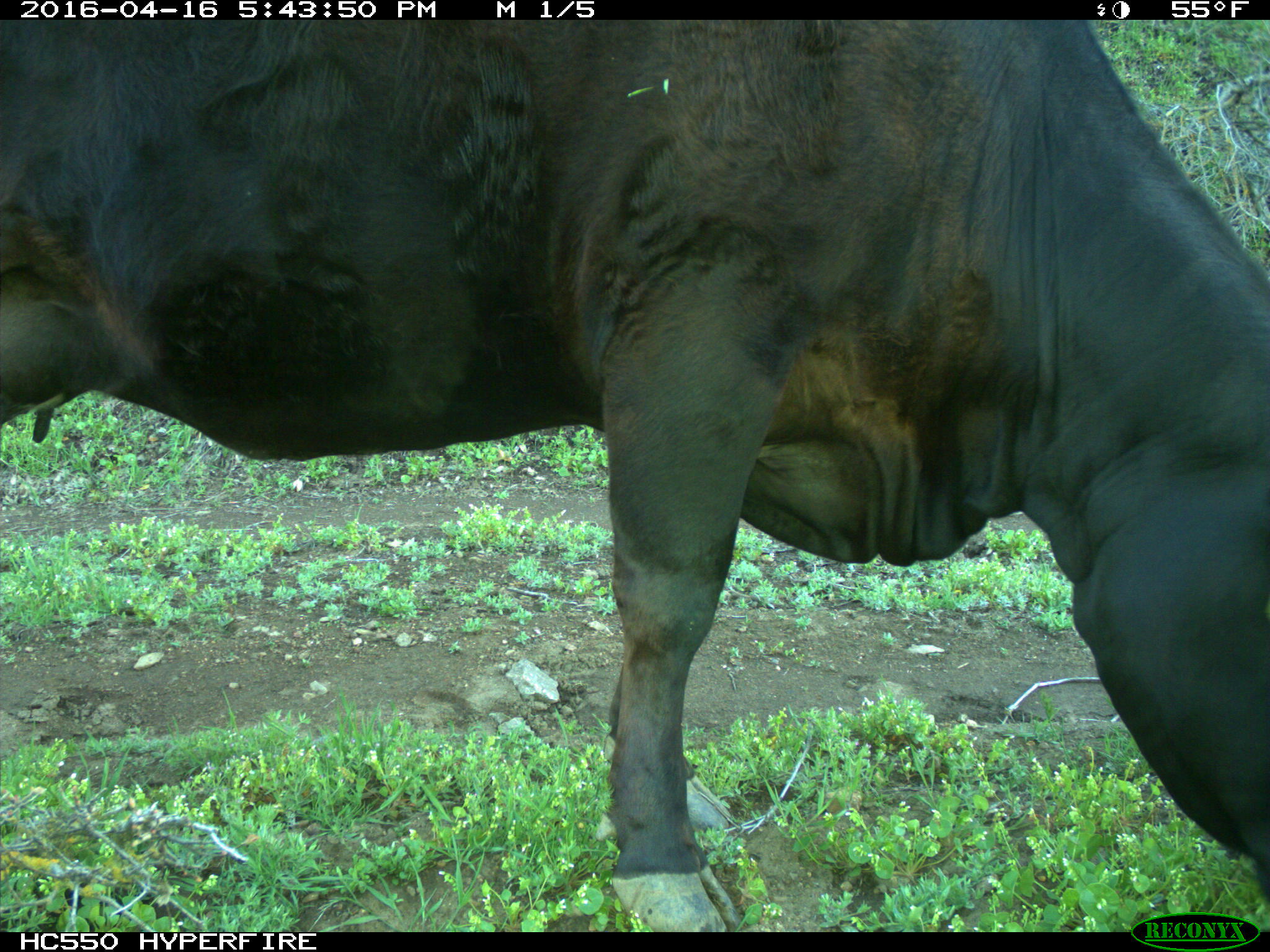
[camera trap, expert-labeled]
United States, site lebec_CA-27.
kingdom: Animalia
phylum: Chordata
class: Mammalia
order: Artiodactyla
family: Bovidae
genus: Bos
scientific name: Bos taurus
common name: domestic cow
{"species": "Bos taurus (domestic cow)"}